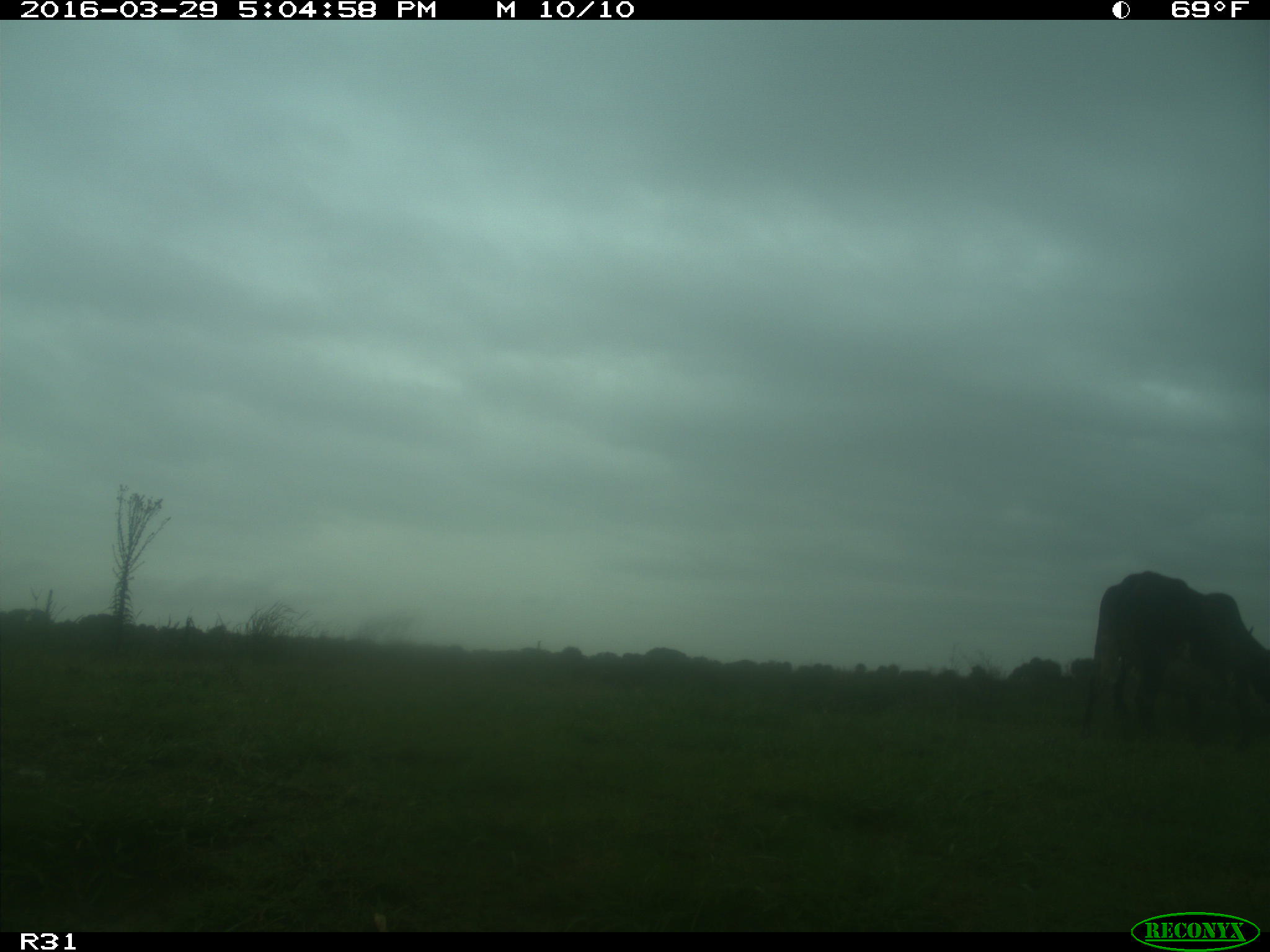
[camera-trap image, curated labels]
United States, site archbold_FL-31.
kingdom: Animalia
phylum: Chordata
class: Mammalia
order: Artiodactyla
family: Bovidae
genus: Bos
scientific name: Bos taurus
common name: domestic cow